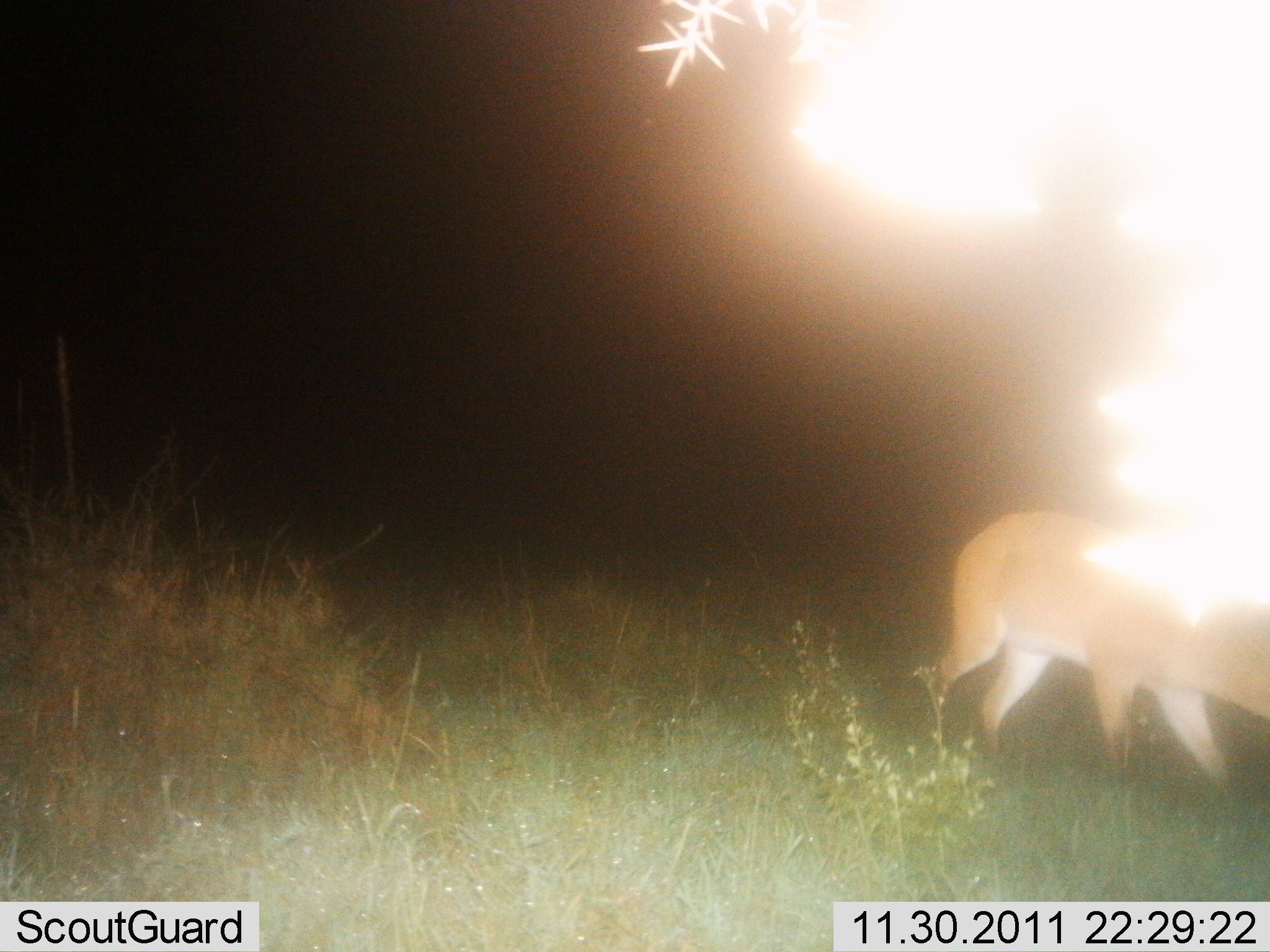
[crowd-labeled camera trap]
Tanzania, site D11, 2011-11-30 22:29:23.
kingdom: Animalia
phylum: Chordata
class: Mammalia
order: Artiodactyla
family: Bovidae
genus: Redunca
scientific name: Redunca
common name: reedbuck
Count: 1.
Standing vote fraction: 50%.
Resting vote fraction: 12%.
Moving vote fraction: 25%.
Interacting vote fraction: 0%.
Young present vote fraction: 0%.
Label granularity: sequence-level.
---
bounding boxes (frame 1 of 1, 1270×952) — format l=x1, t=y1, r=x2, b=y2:
animal: l=910, t=514, r=1269, b=803